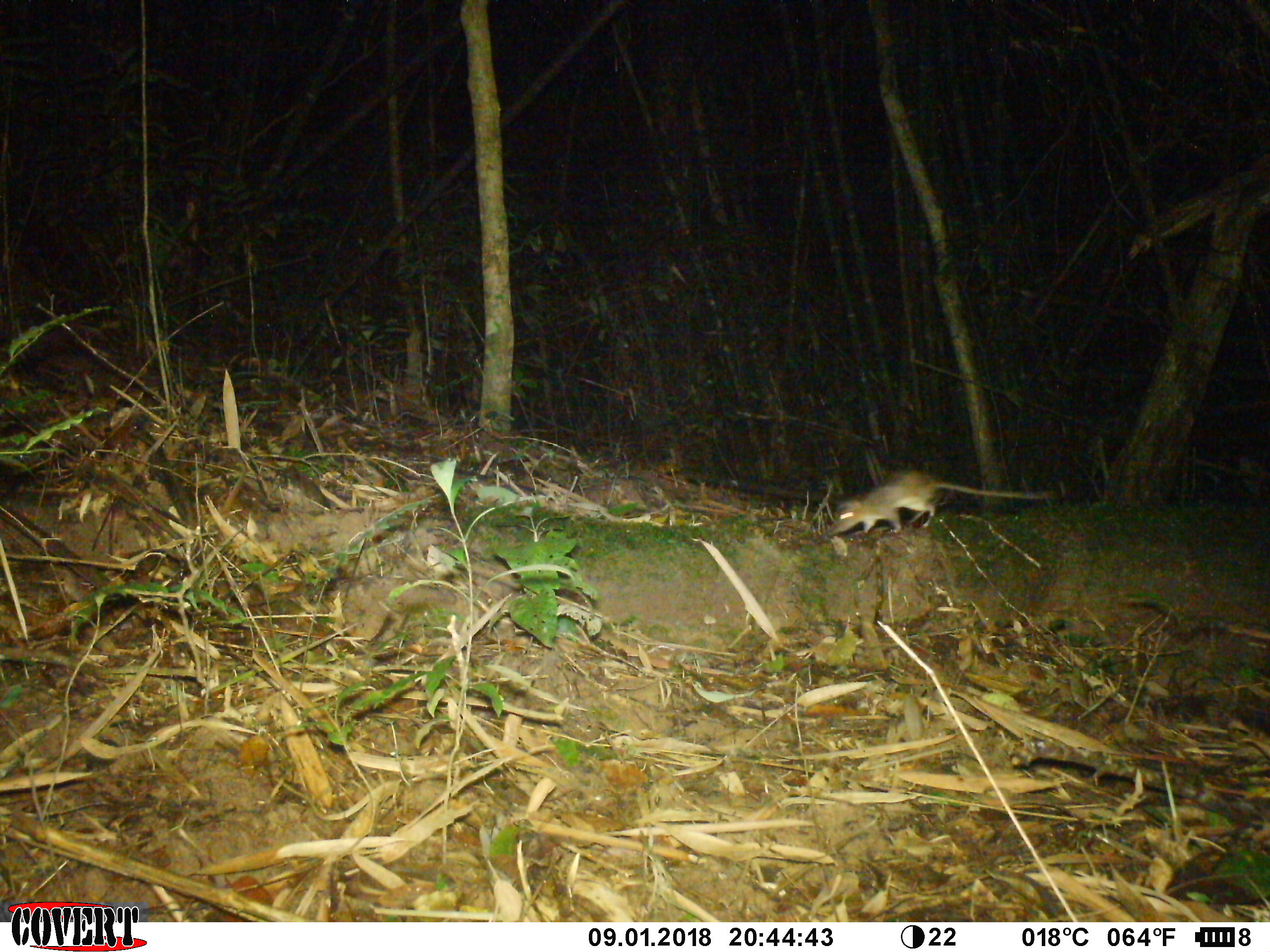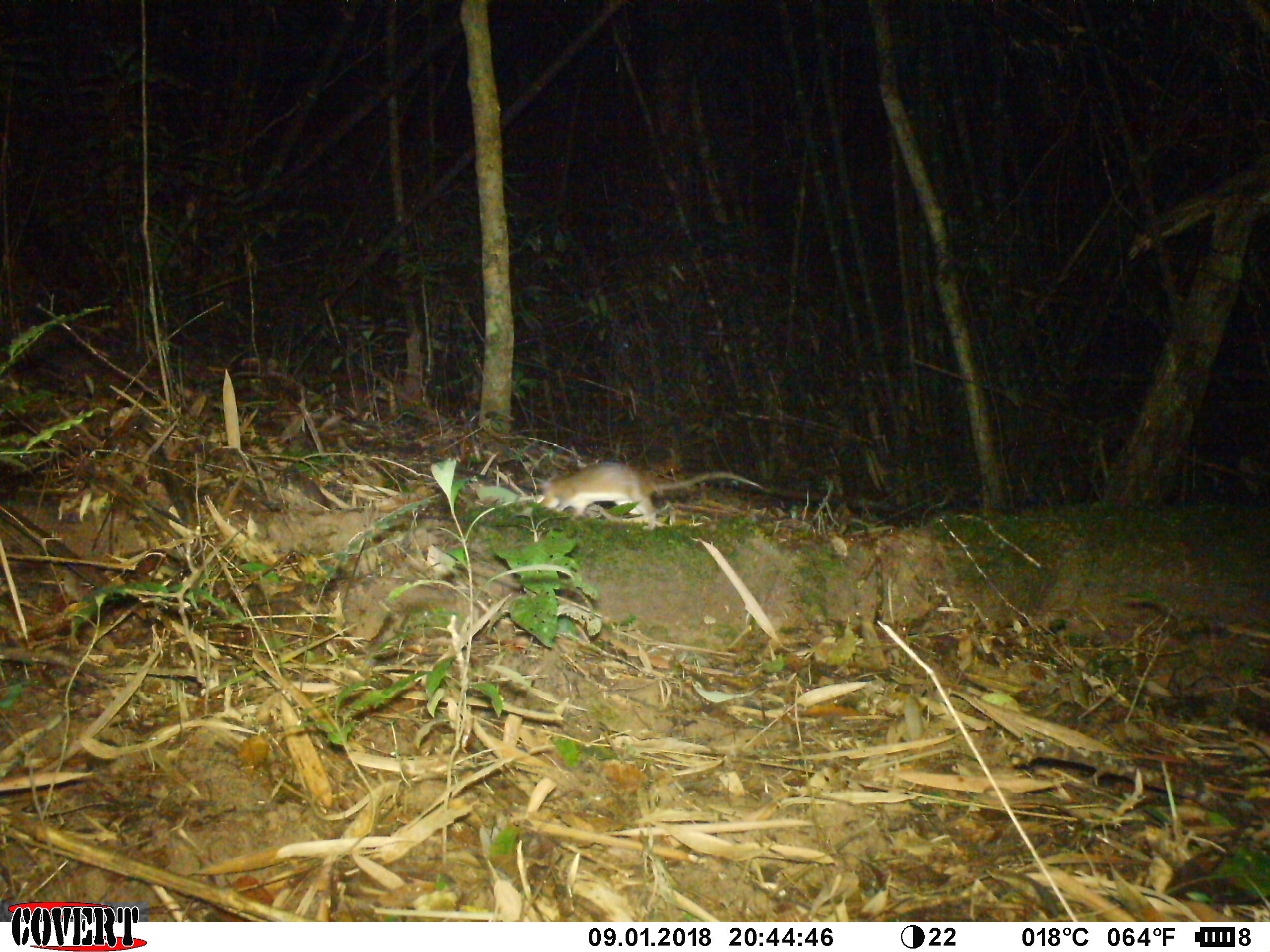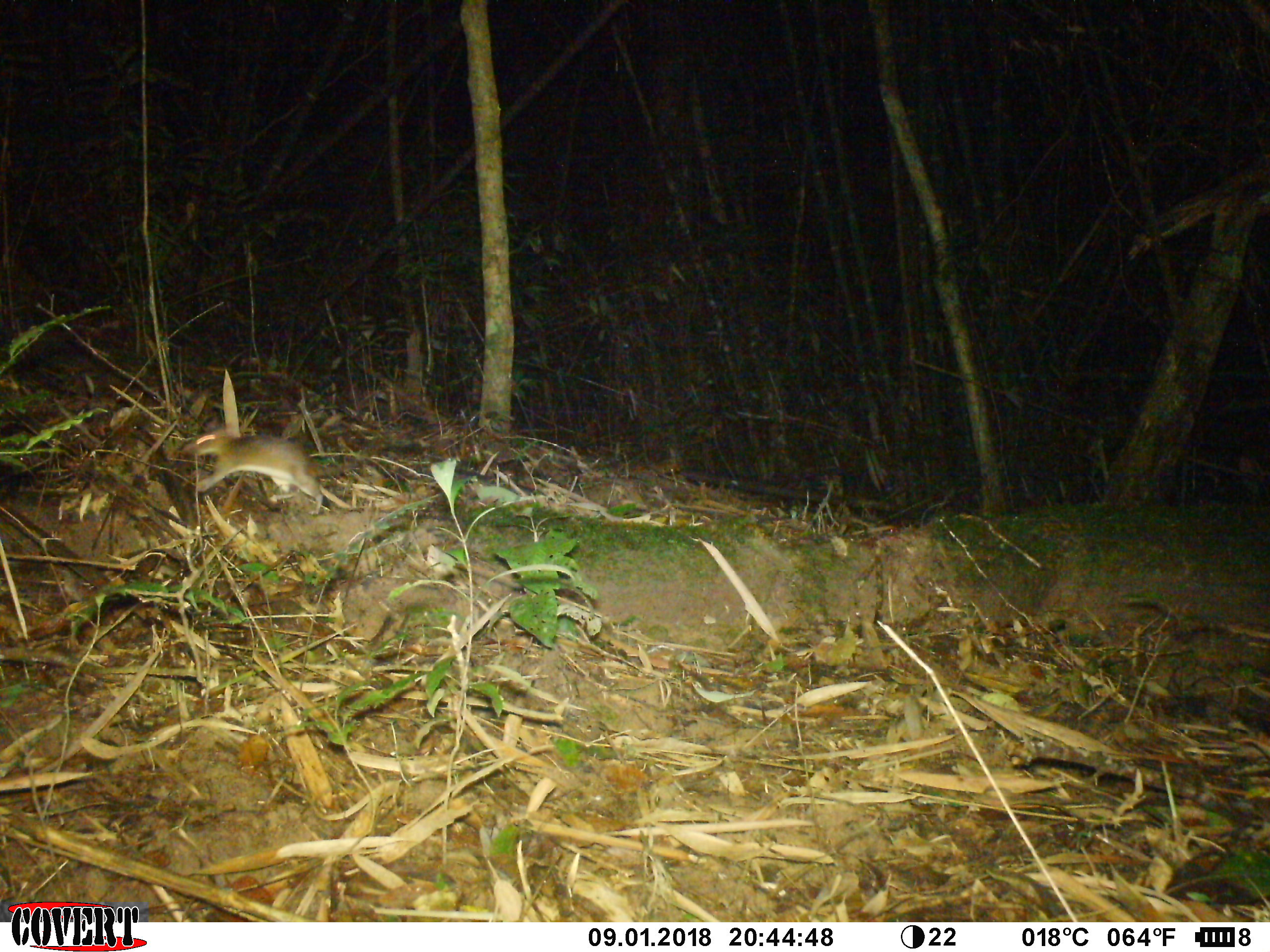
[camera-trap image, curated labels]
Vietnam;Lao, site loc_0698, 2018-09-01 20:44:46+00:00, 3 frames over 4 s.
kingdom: Animalia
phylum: Chordata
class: Mammalia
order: Rodentia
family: Muridae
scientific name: Muridae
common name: old-world mice and rats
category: unidentified murid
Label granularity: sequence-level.